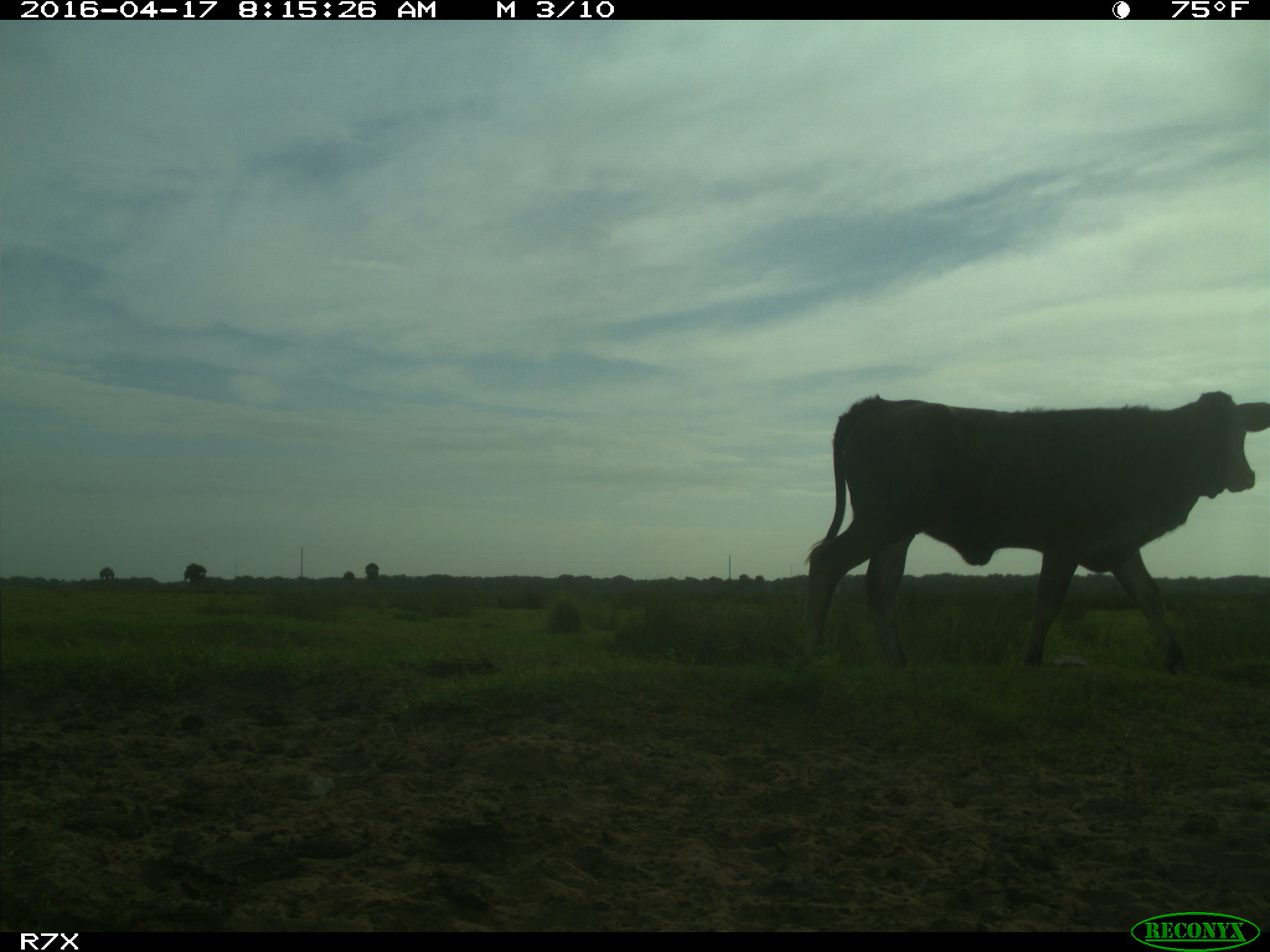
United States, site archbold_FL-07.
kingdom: Animalia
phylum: Chordata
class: Mammalia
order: Artiodactyla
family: Bovidae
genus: Bos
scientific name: Bos taurus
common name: domestic cow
Bos taurus (domestic cow).